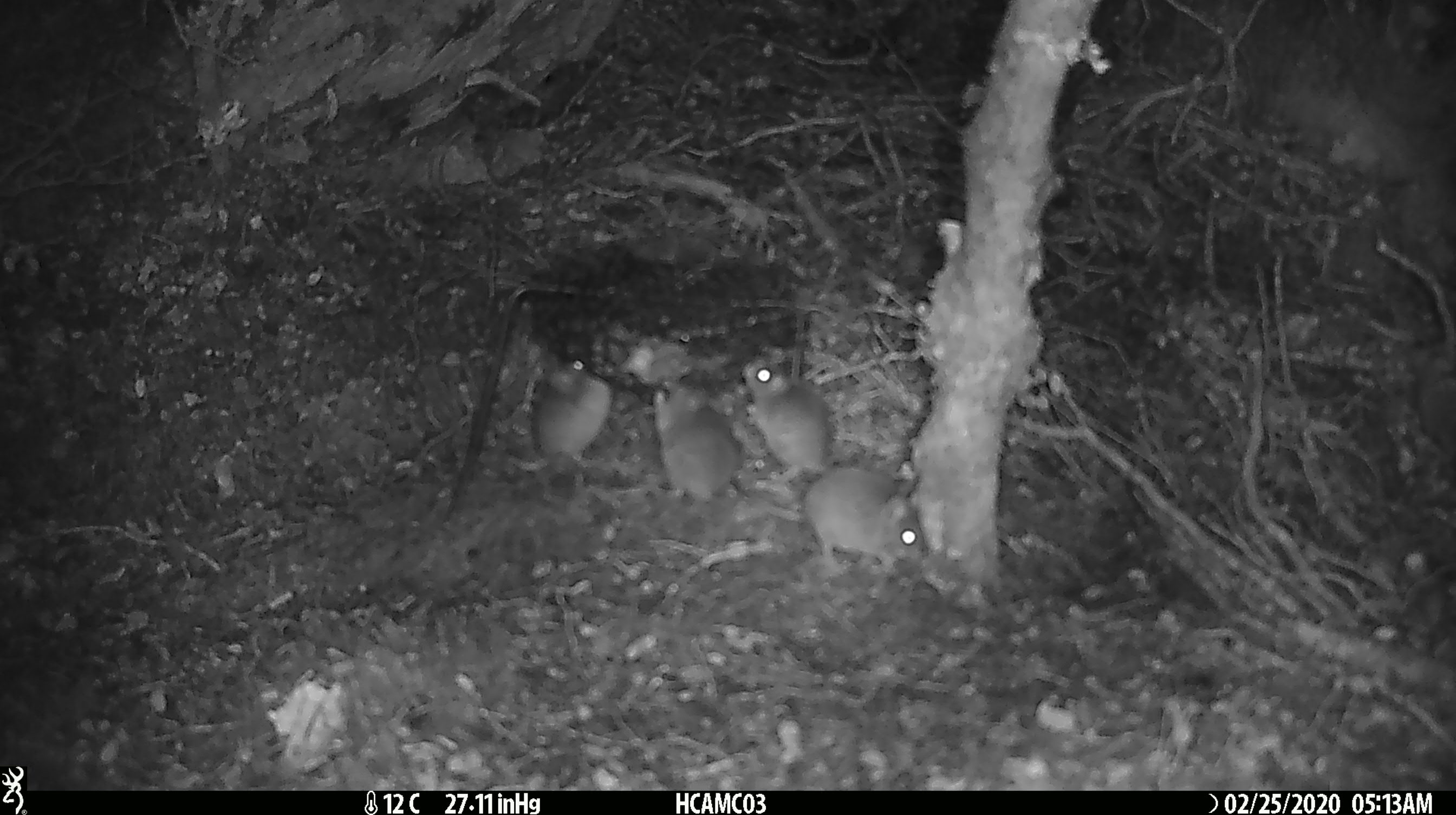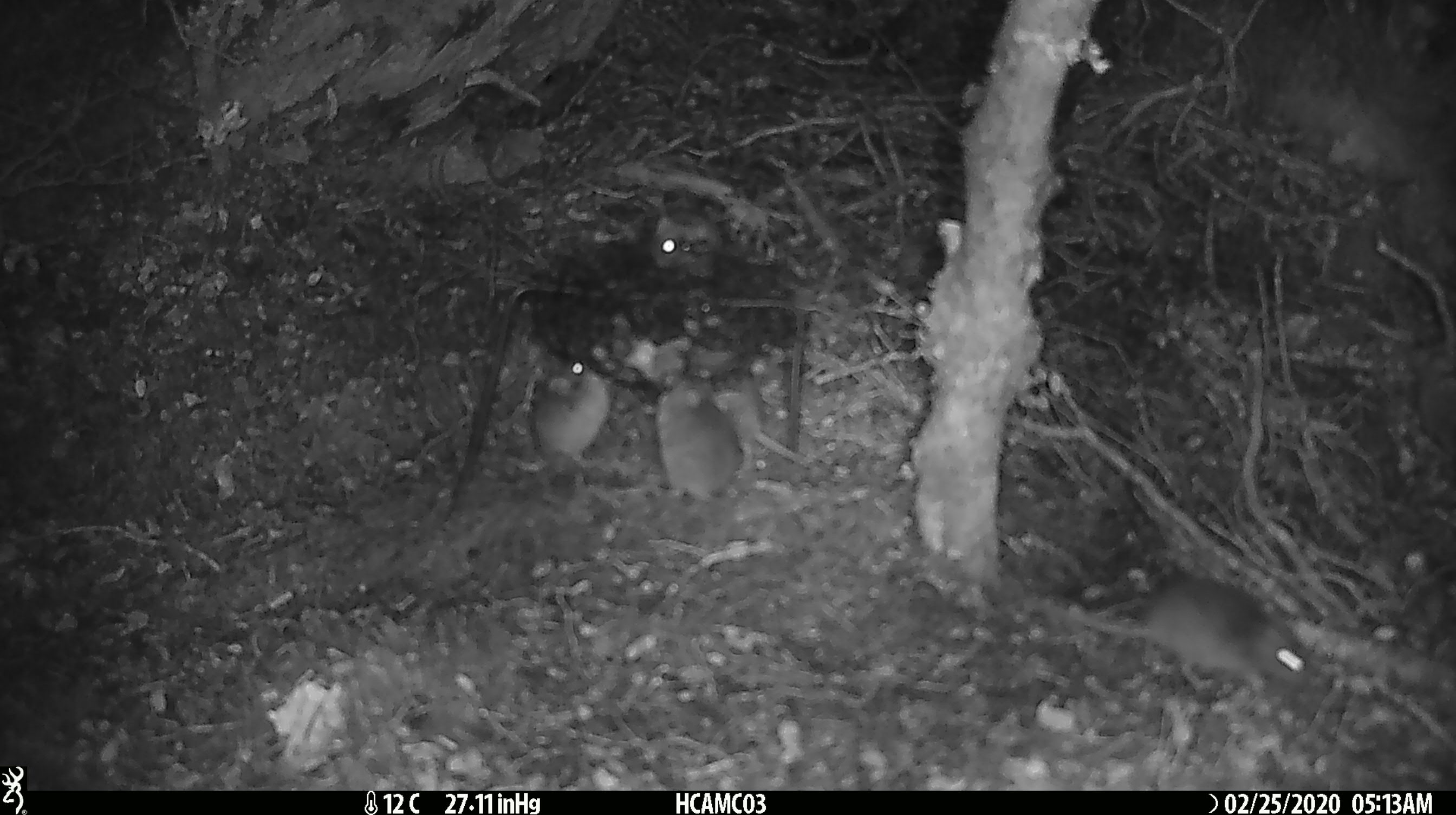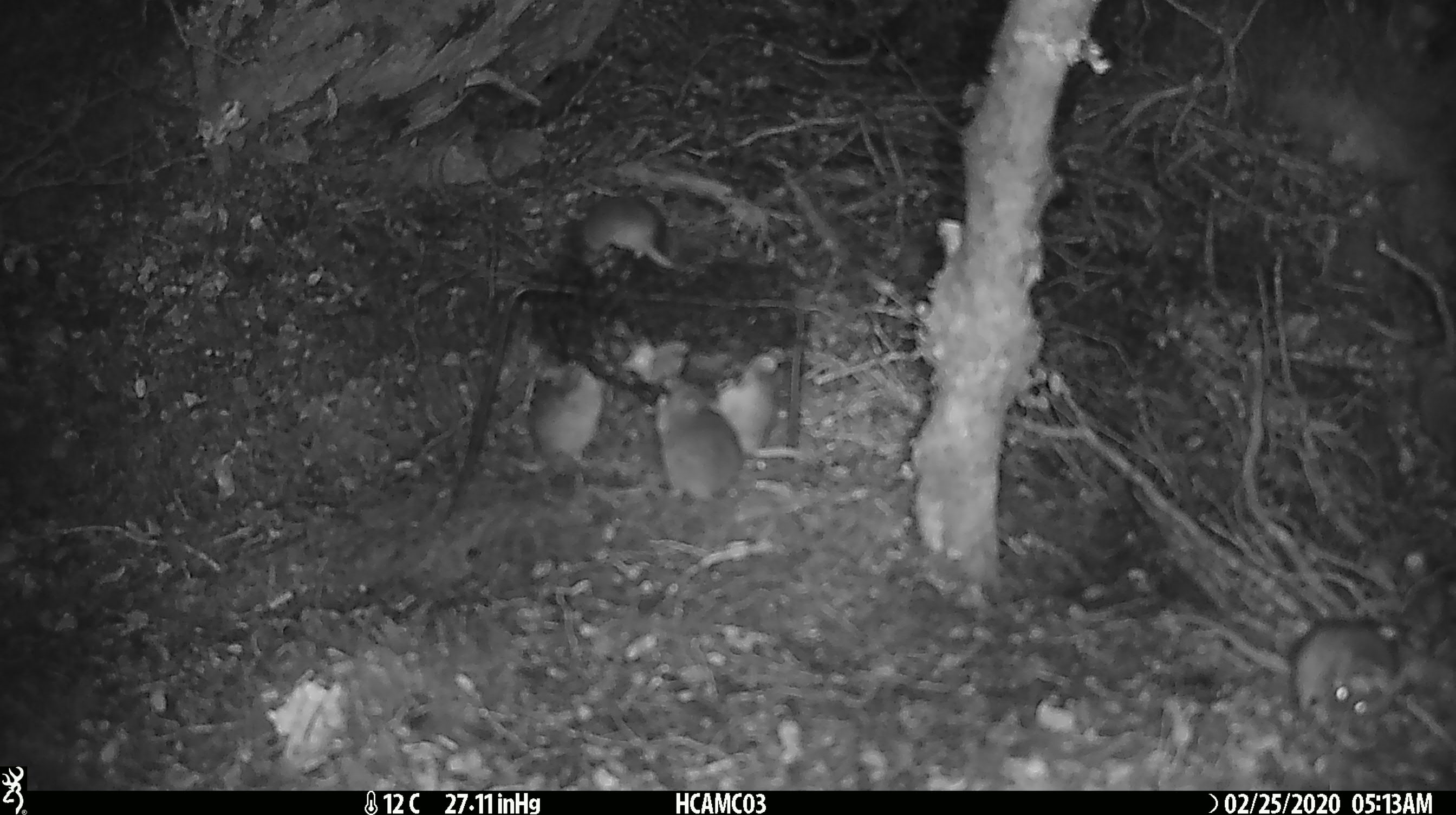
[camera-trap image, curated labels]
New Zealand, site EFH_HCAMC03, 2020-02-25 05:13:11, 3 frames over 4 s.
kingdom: Animalia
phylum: Chordata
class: Mammalia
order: Rodentia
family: Muridae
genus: Mus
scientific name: Mus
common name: mouse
Mouse (Mus).